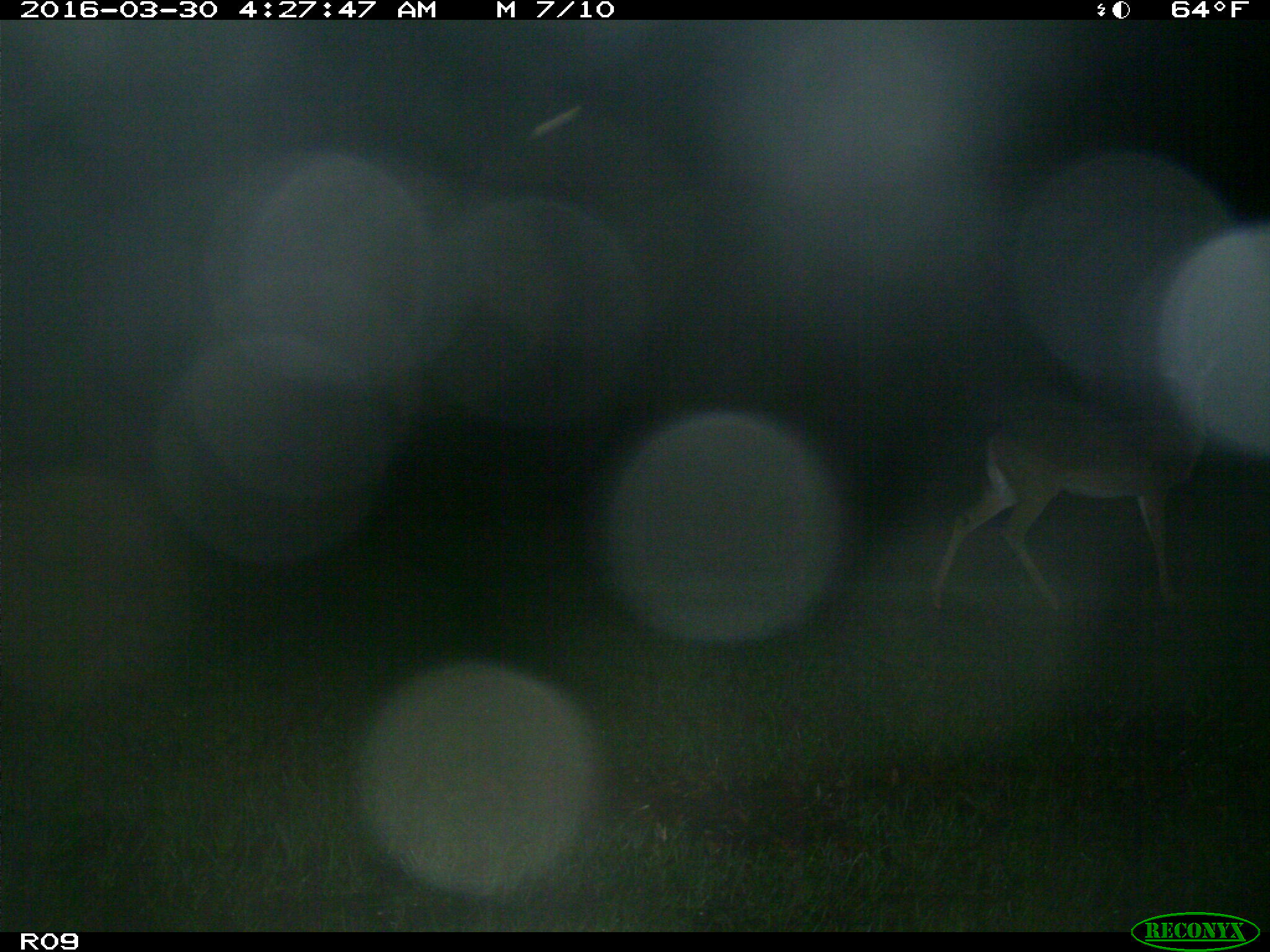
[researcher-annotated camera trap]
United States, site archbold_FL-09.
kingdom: Animalia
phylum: Chordata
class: Mammalia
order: Artiodactyla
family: Cervidae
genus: Odocoileus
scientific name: Odocoileus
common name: deer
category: unidentified deer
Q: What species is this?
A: Unidentified deer (deer) (Odocoileus).